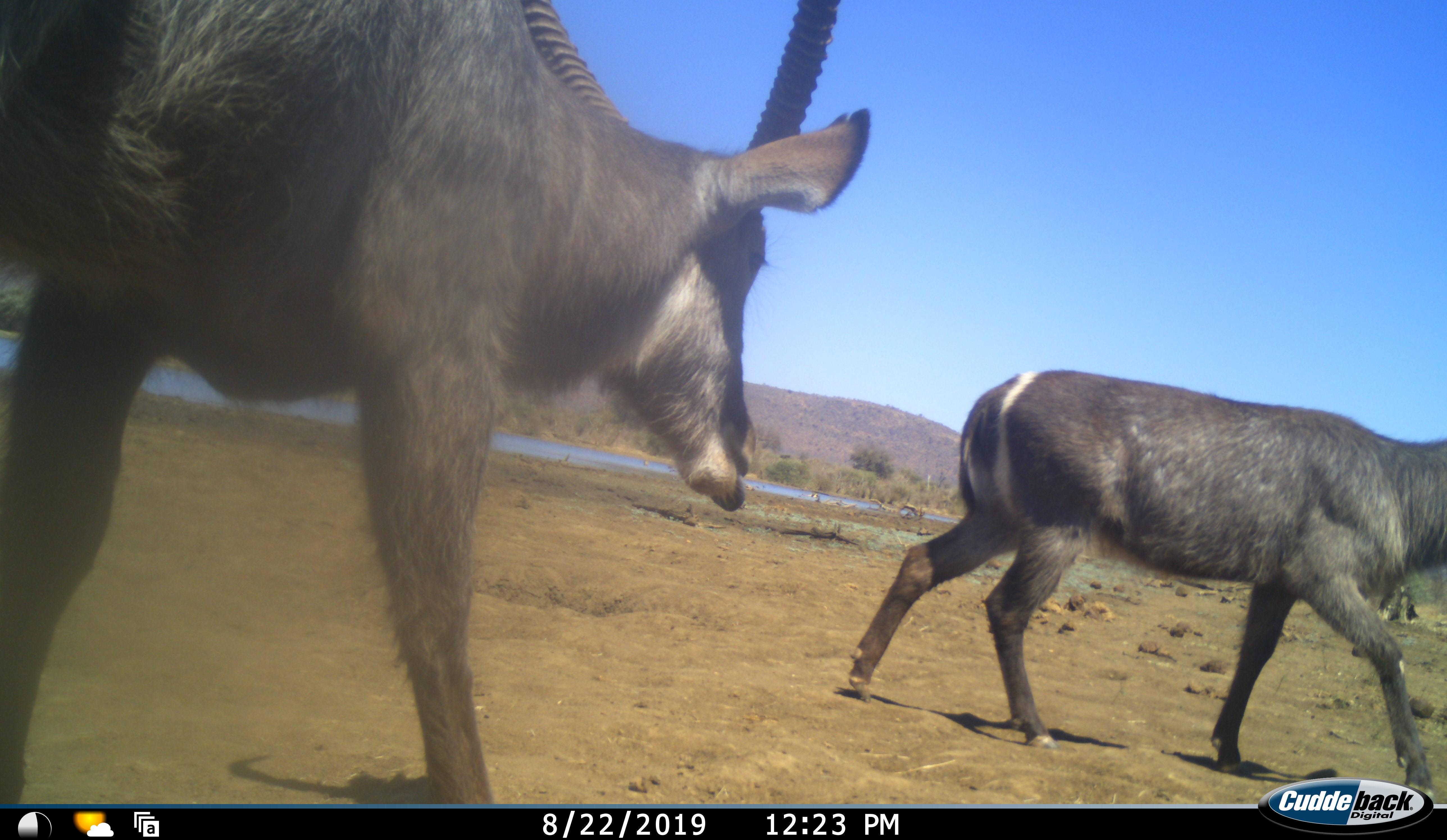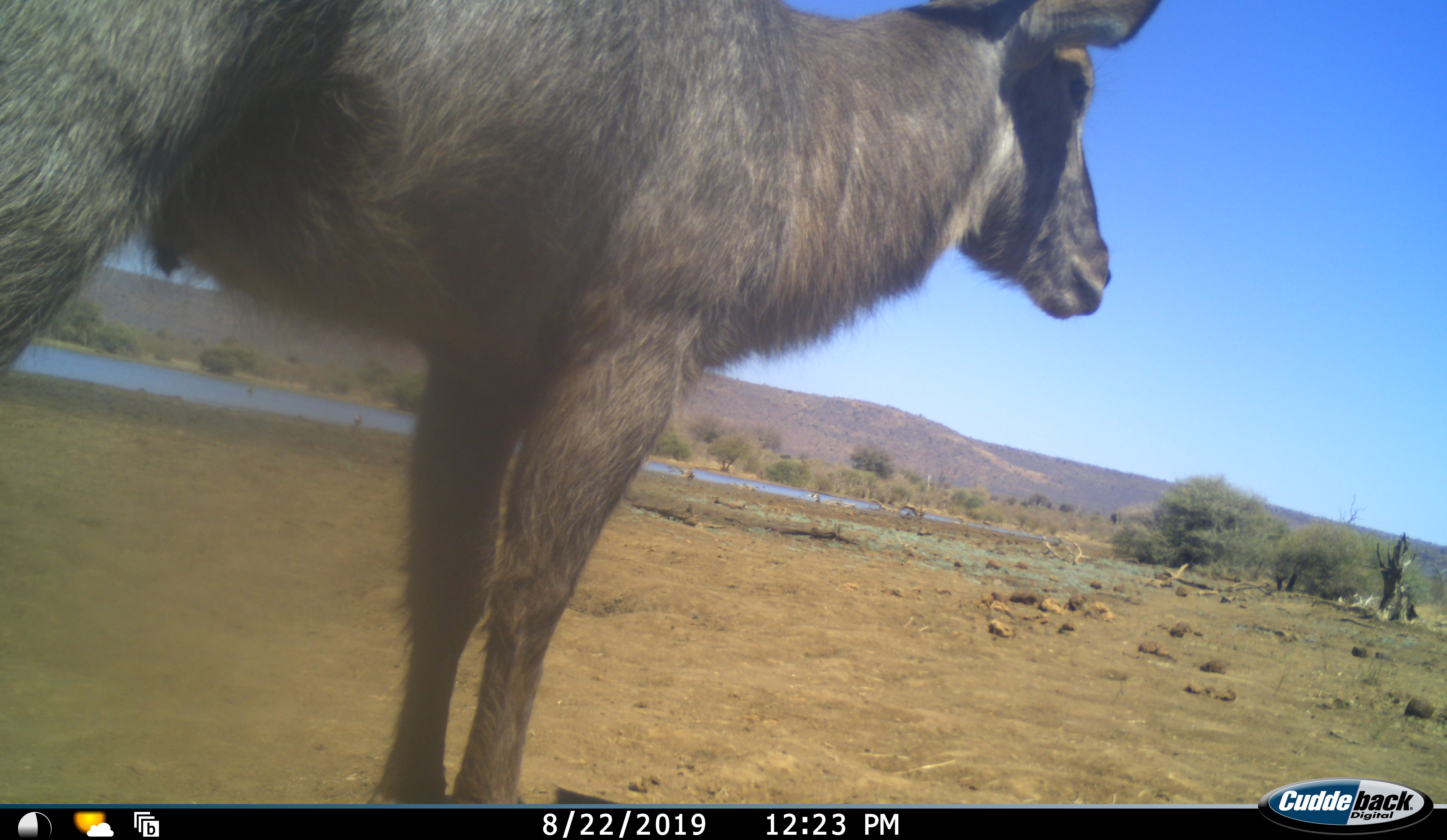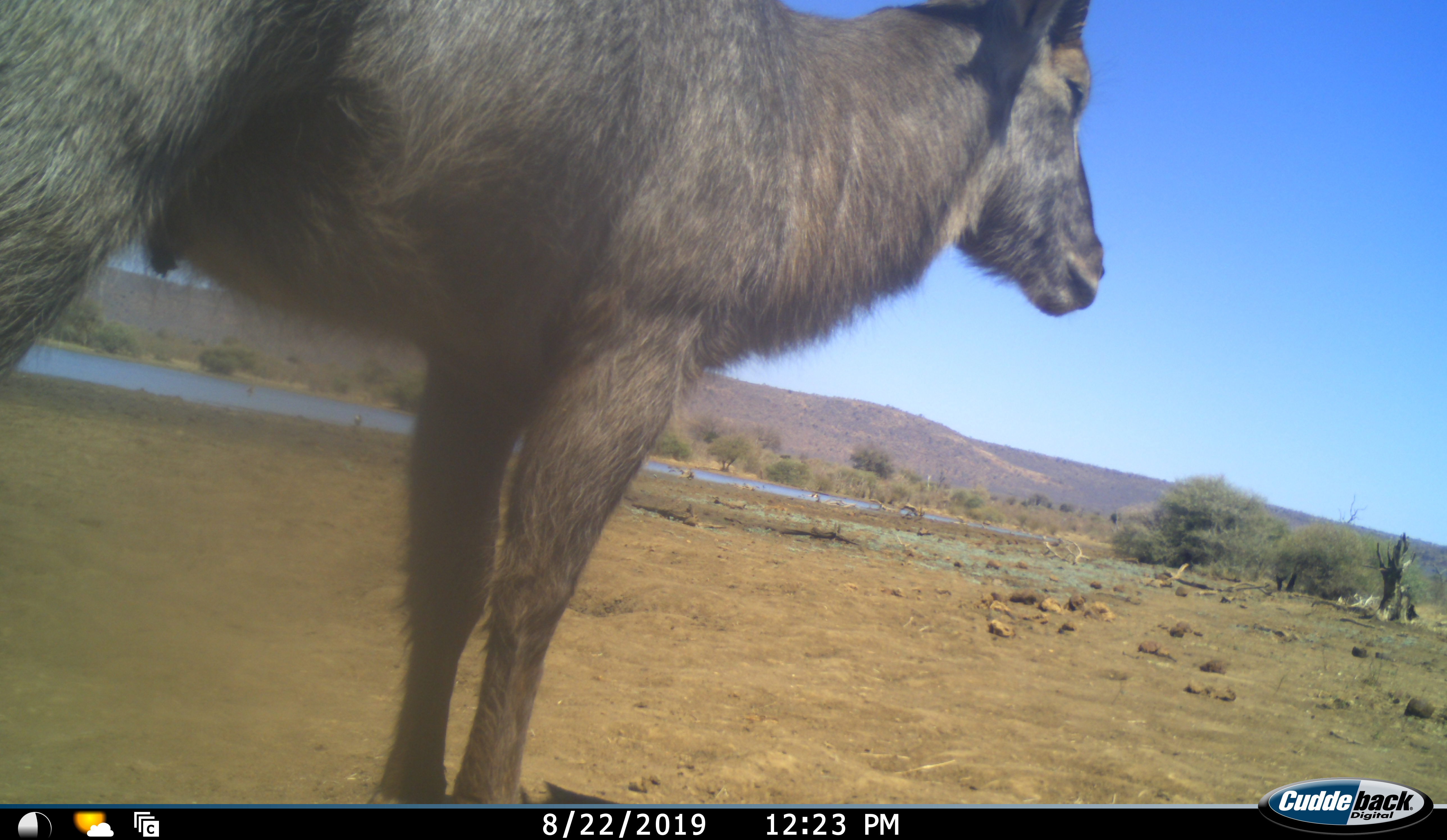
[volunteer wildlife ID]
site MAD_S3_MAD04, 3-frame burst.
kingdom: Animalia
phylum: Chordata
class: Mammalia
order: Artiodactyla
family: Bovidae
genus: Kobus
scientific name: Kobus ellipsiprymnus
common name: waterbuck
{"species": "waterbuck (Kobus ellipsiprymnus)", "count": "2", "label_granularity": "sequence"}